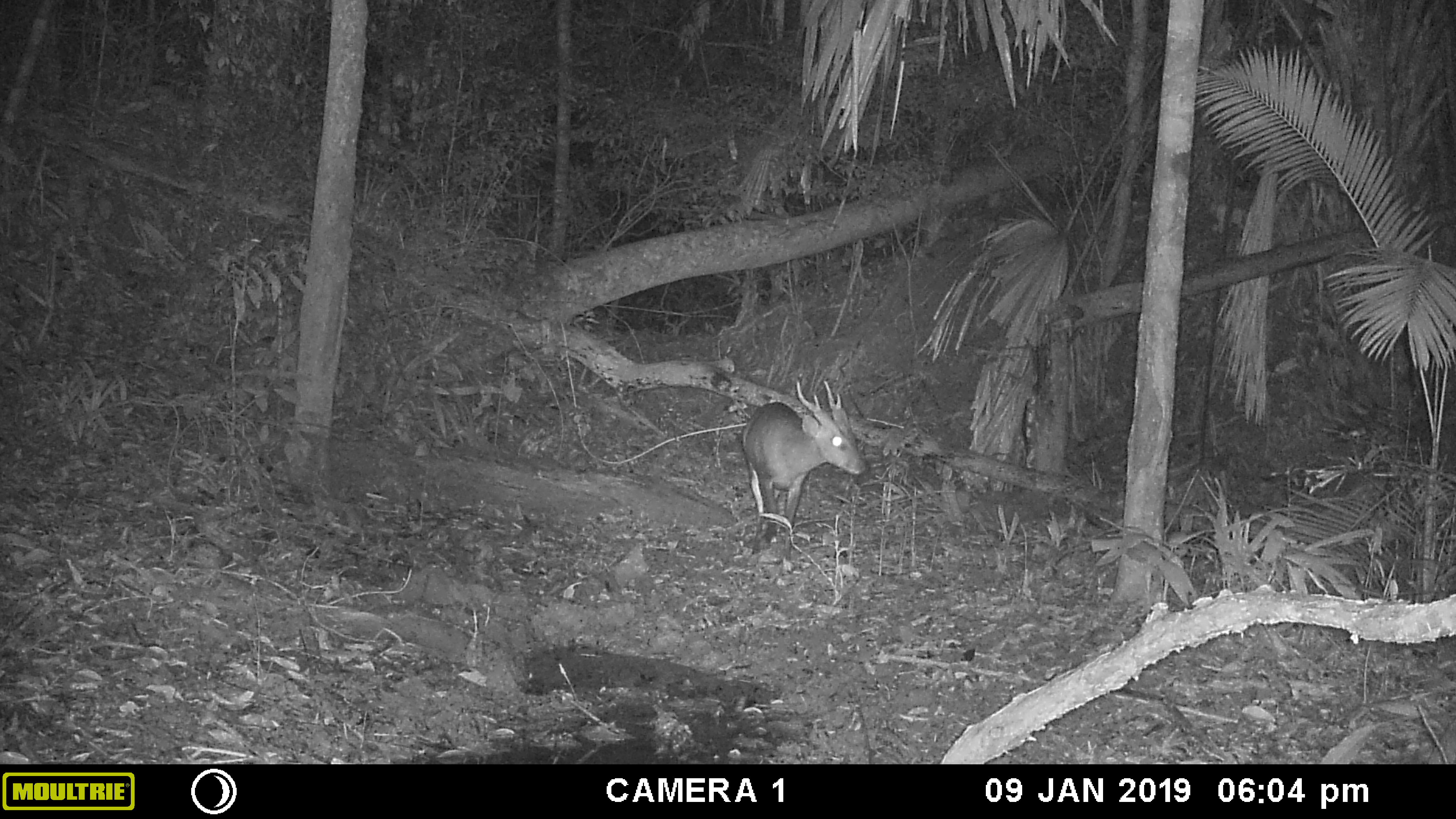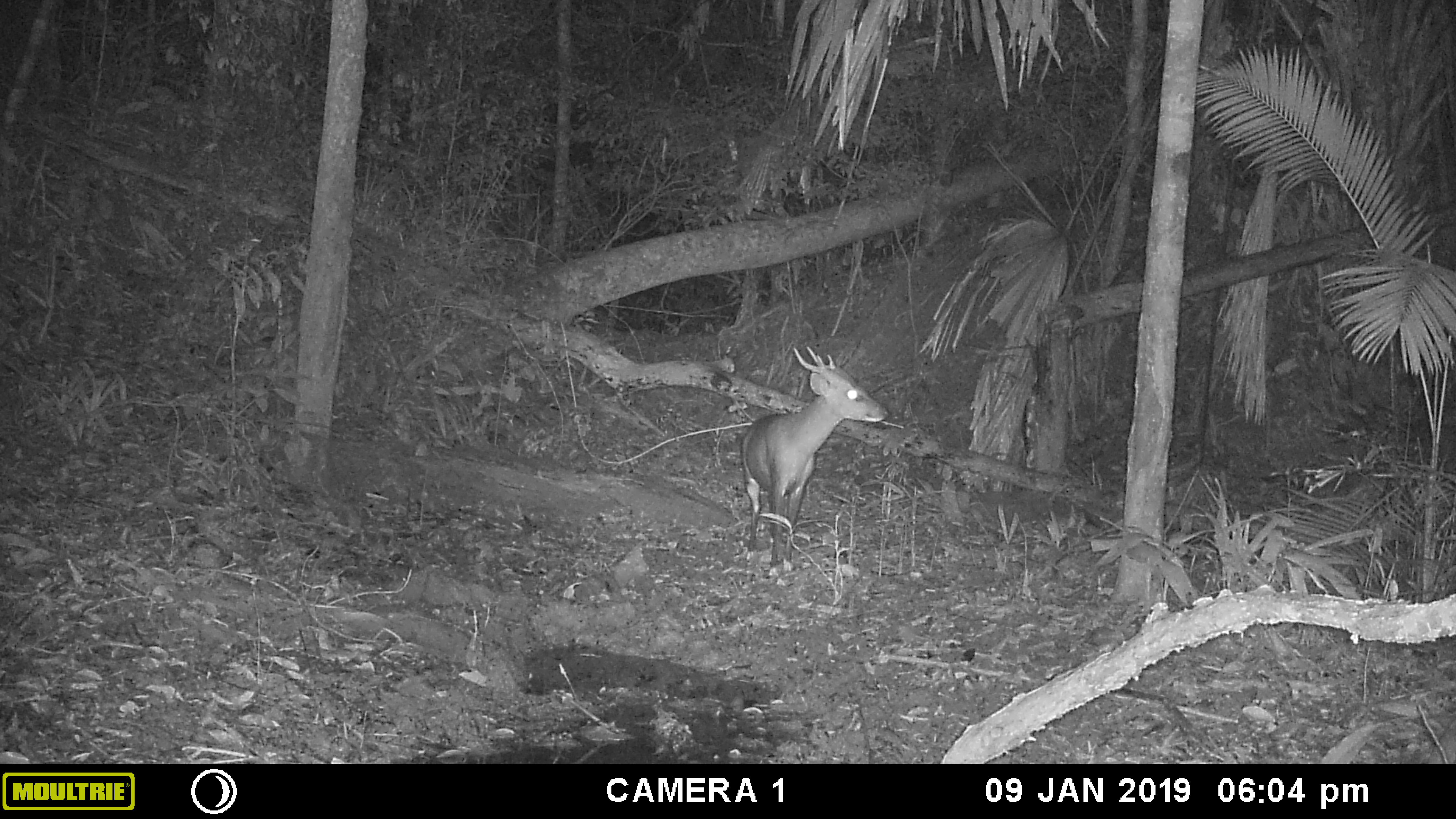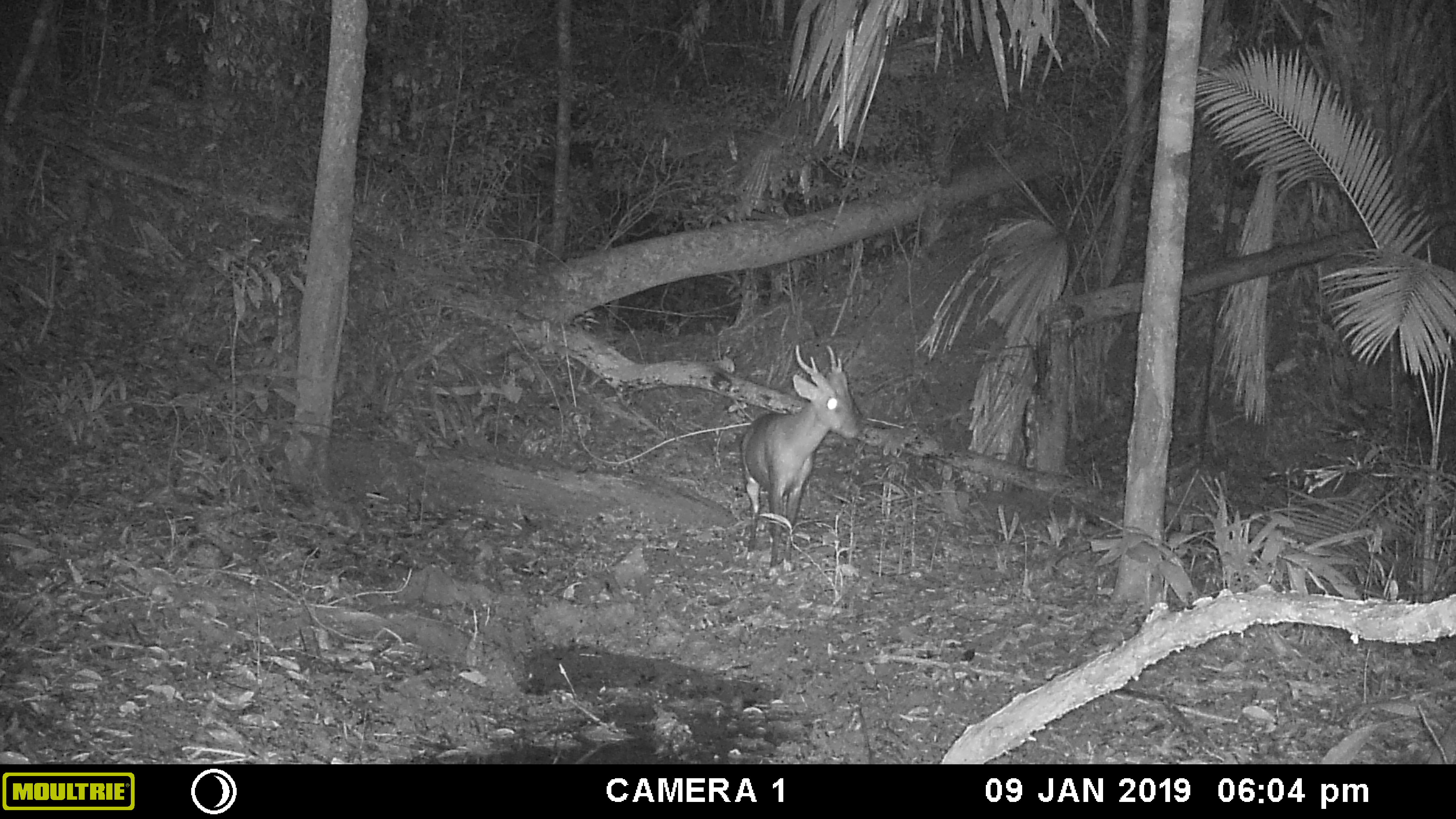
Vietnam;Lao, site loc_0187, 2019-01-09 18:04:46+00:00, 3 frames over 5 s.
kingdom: Animalia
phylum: Chordata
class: Mammalia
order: Artiodactyla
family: Cervidae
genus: Muntiacus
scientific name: Muntiacus vuquangensis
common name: large-antlered muntjac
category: large antlered muntjac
Large antlered muntjac (large-antlered muntjac) (Muntiacus vuquangensis). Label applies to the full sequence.